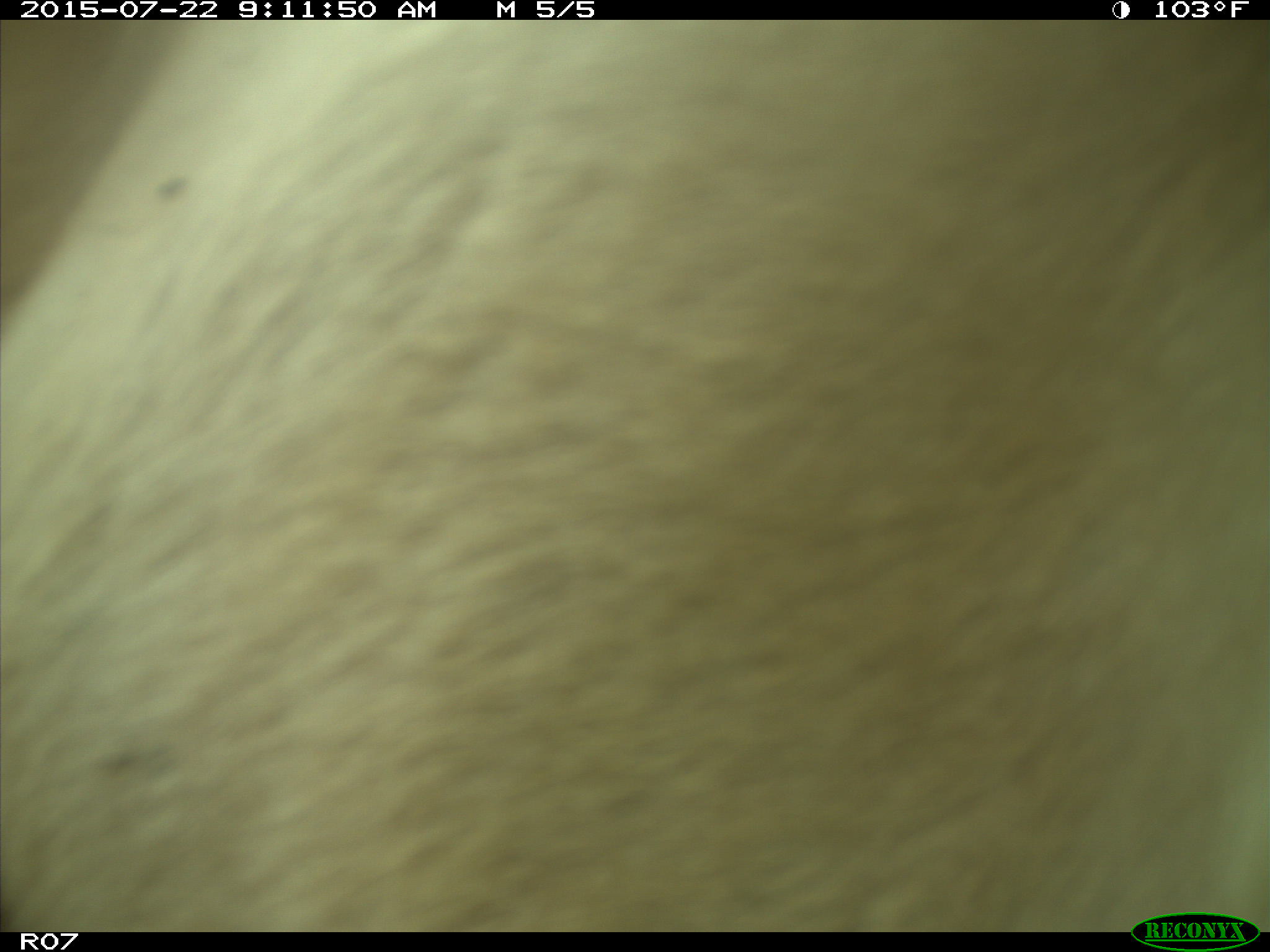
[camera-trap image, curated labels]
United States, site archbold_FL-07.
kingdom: Animalia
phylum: Chordata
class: Mammalia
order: Artiodactyla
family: Cervidae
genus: Odocoileus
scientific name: Odocoileus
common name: deer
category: unidentified deer